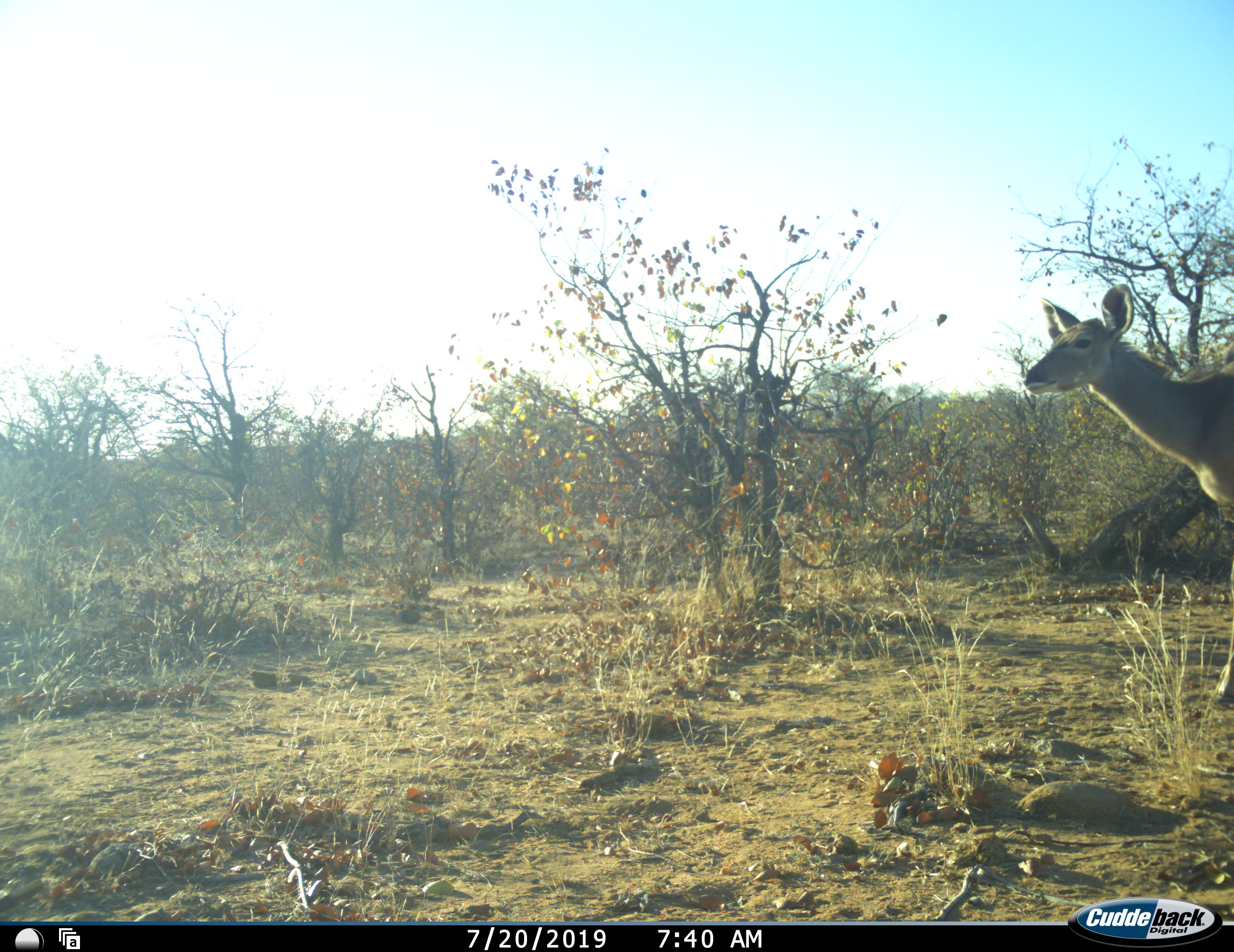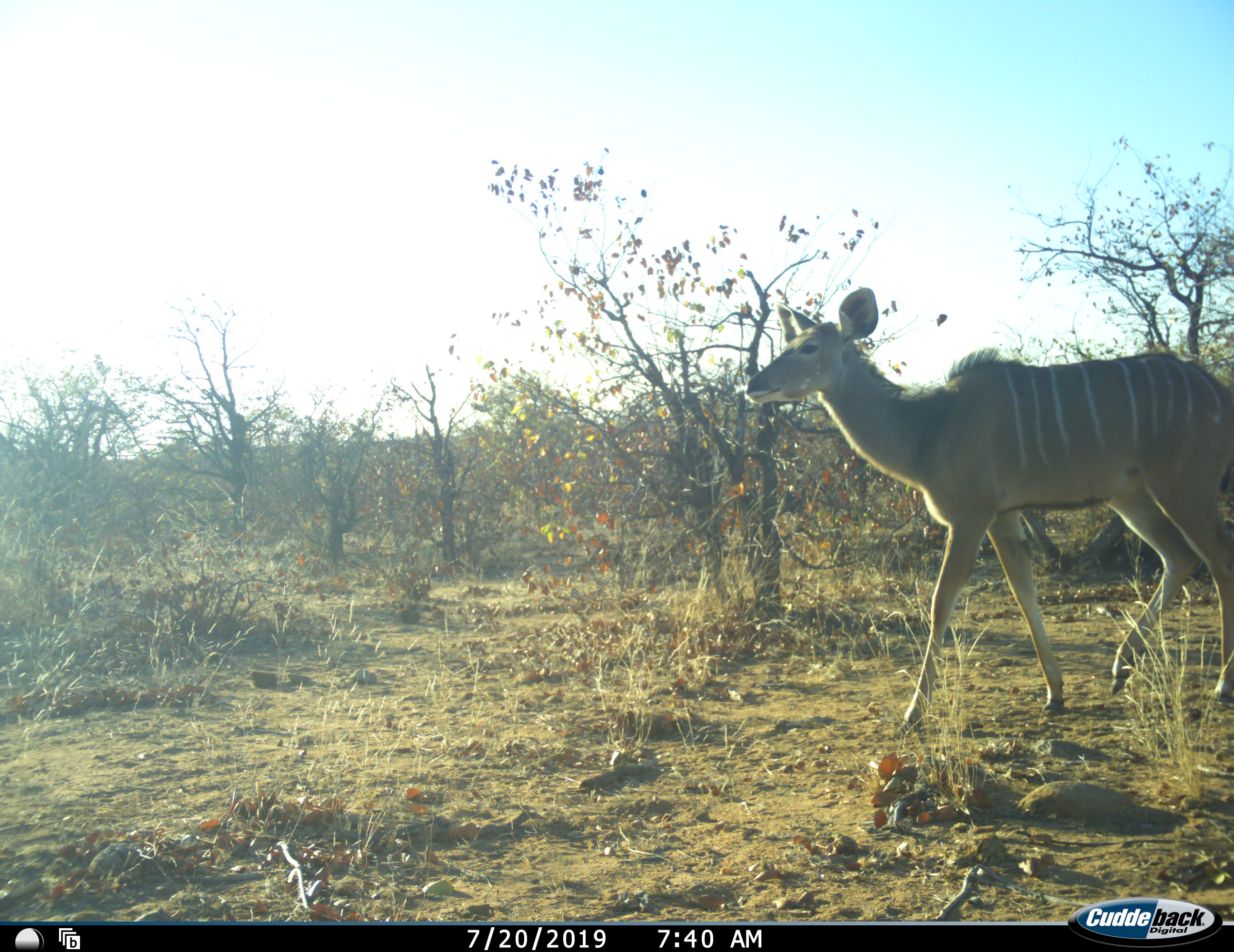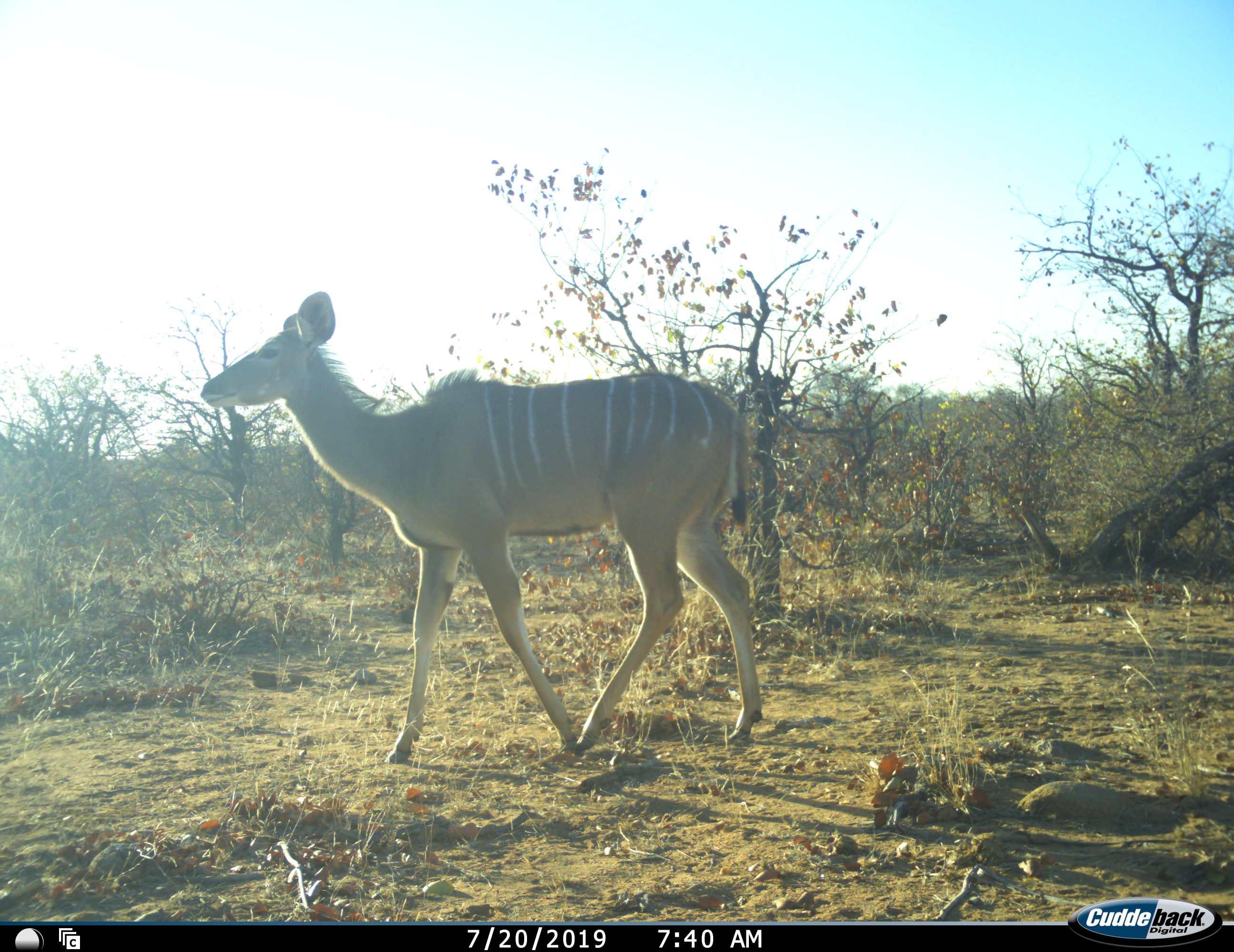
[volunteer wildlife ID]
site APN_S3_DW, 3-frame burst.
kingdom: Animalia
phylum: Chordata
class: Mammalia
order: Artiodactyla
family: Bovidae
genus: Tragelaphus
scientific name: Tragelaphus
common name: kudu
Kudu (Tragelaphus), count 1. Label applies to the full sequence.